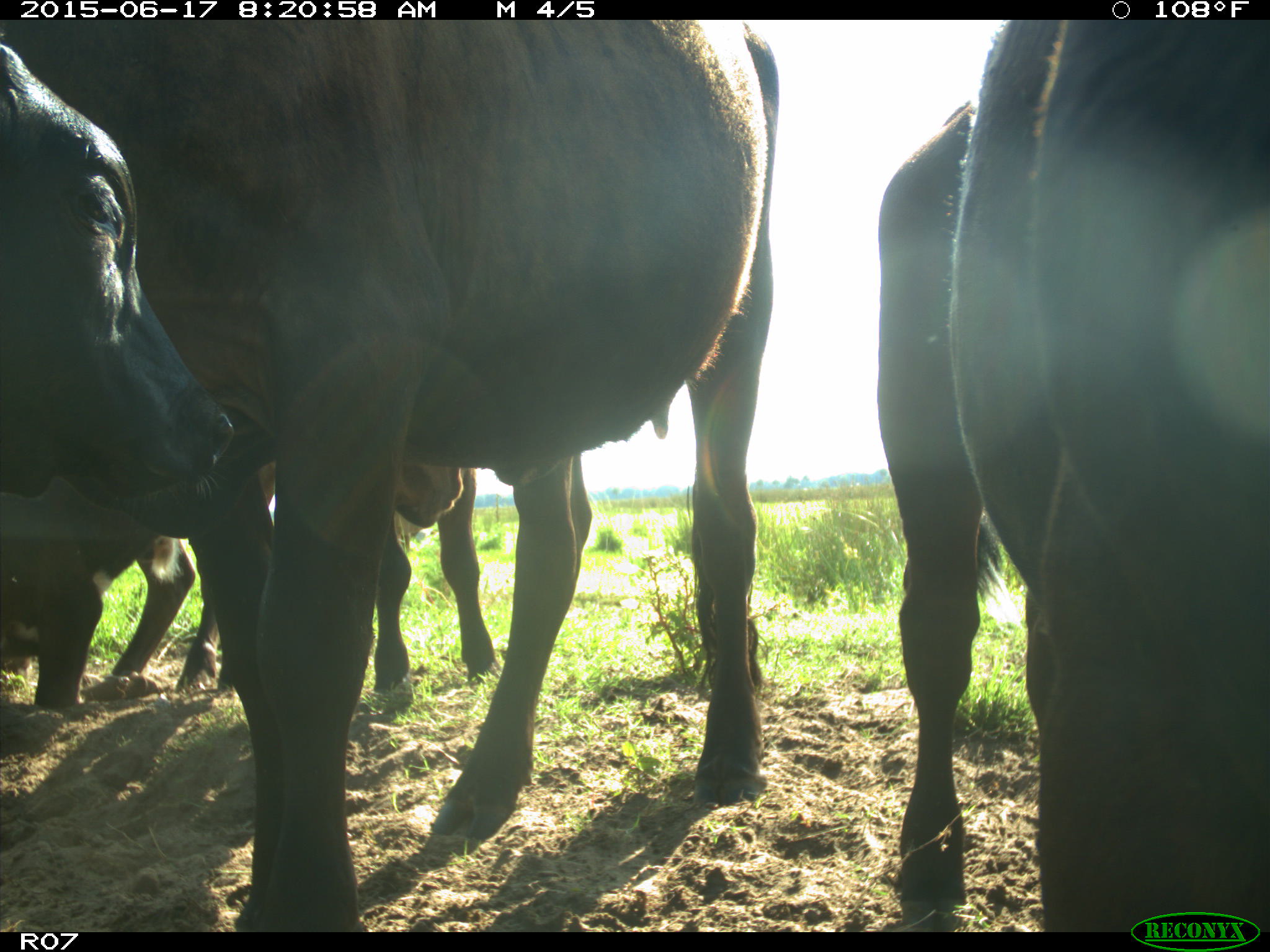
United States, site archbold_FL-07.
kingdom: Animalia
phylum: Chordata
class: Mammalia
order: Artiodactyla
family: Bovidae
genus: Bos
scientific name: Bos taurus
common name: domestic cow